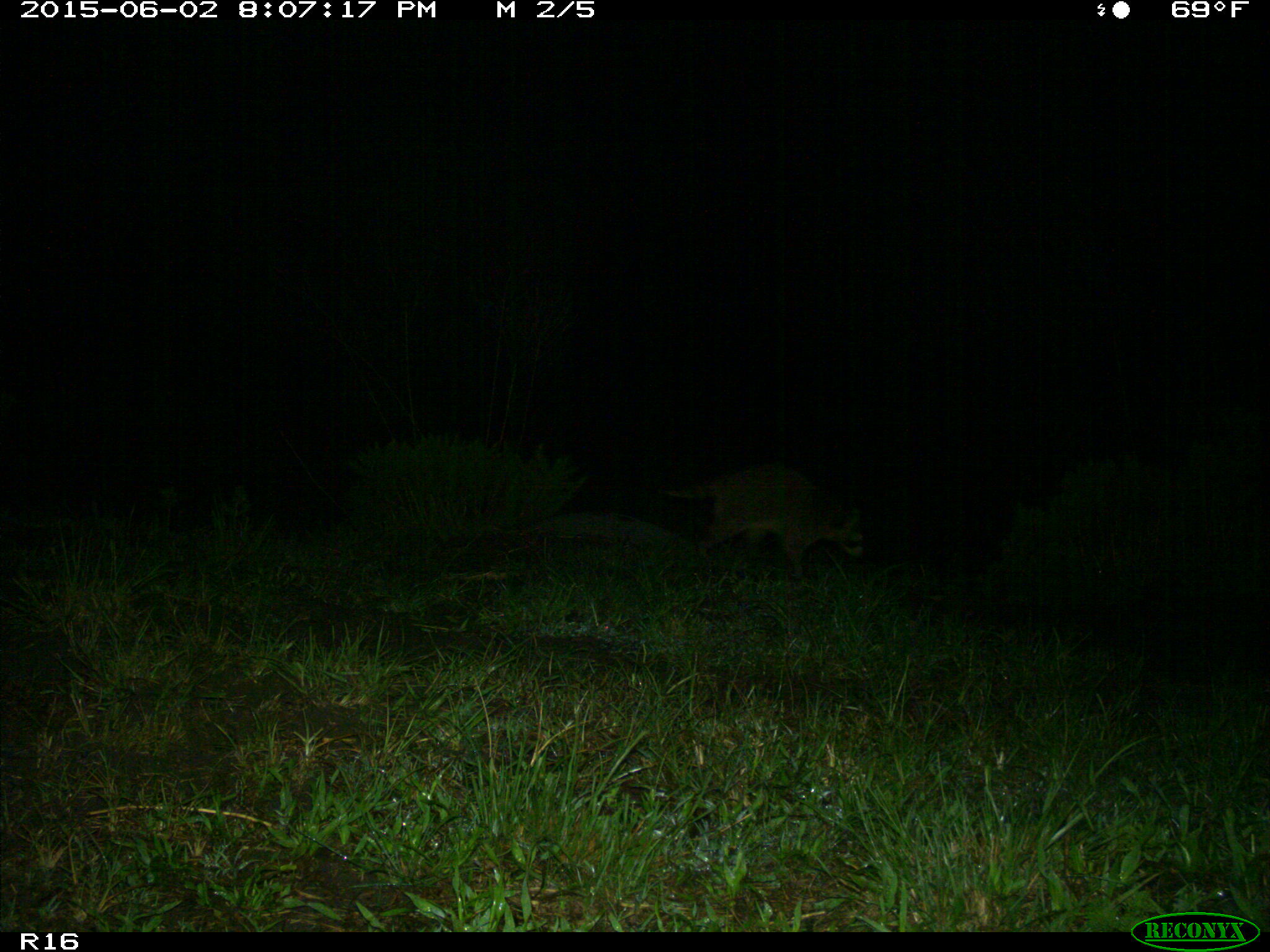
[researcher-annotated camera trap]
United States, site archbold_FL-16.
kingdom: Animalia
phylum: Chordata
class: Mammalia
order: Carnivora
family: Procyonidae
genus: Procyon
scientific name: Procyon lotor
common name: common raccoon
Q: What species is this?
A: Procyon lotor (common raccoon).